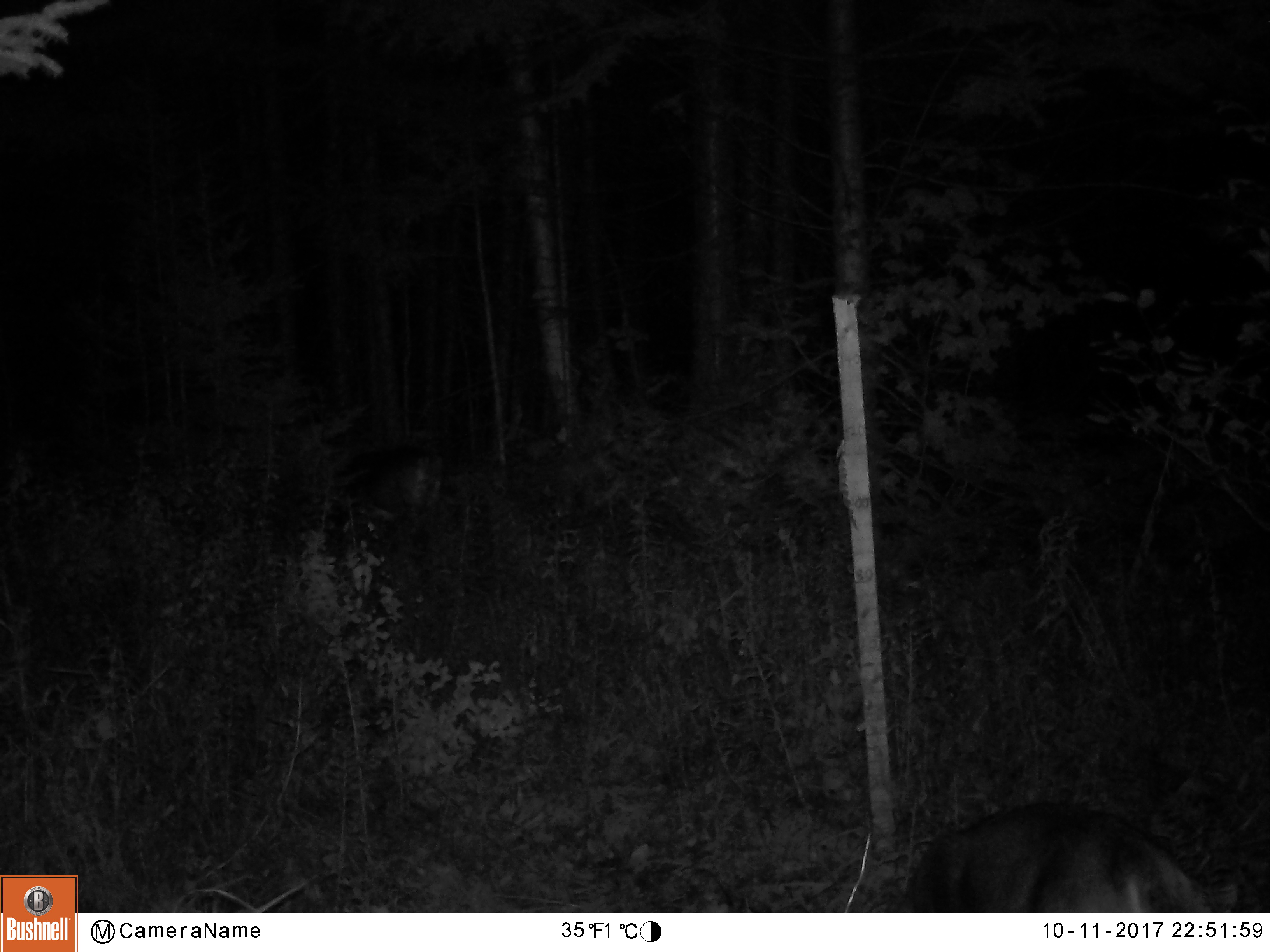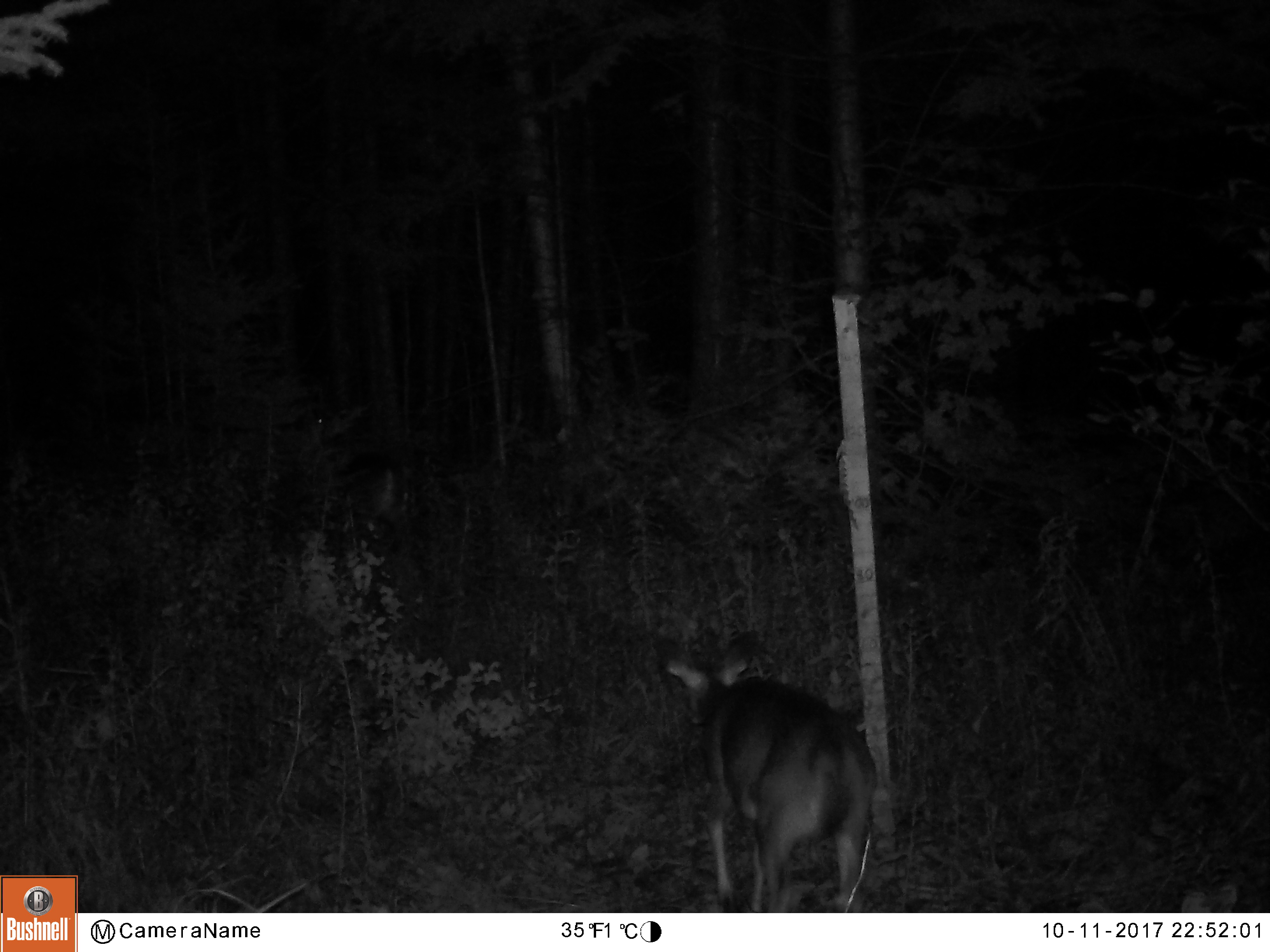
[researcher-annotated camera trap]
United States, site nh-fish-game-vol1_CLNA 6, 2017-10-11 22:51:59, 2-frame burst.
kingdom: Animalia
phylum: Chordata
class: Mammalia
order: Artiodactyla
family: Cervidae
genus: Odocoileus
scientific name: Odocoileus virginianus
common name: white-tailed deer